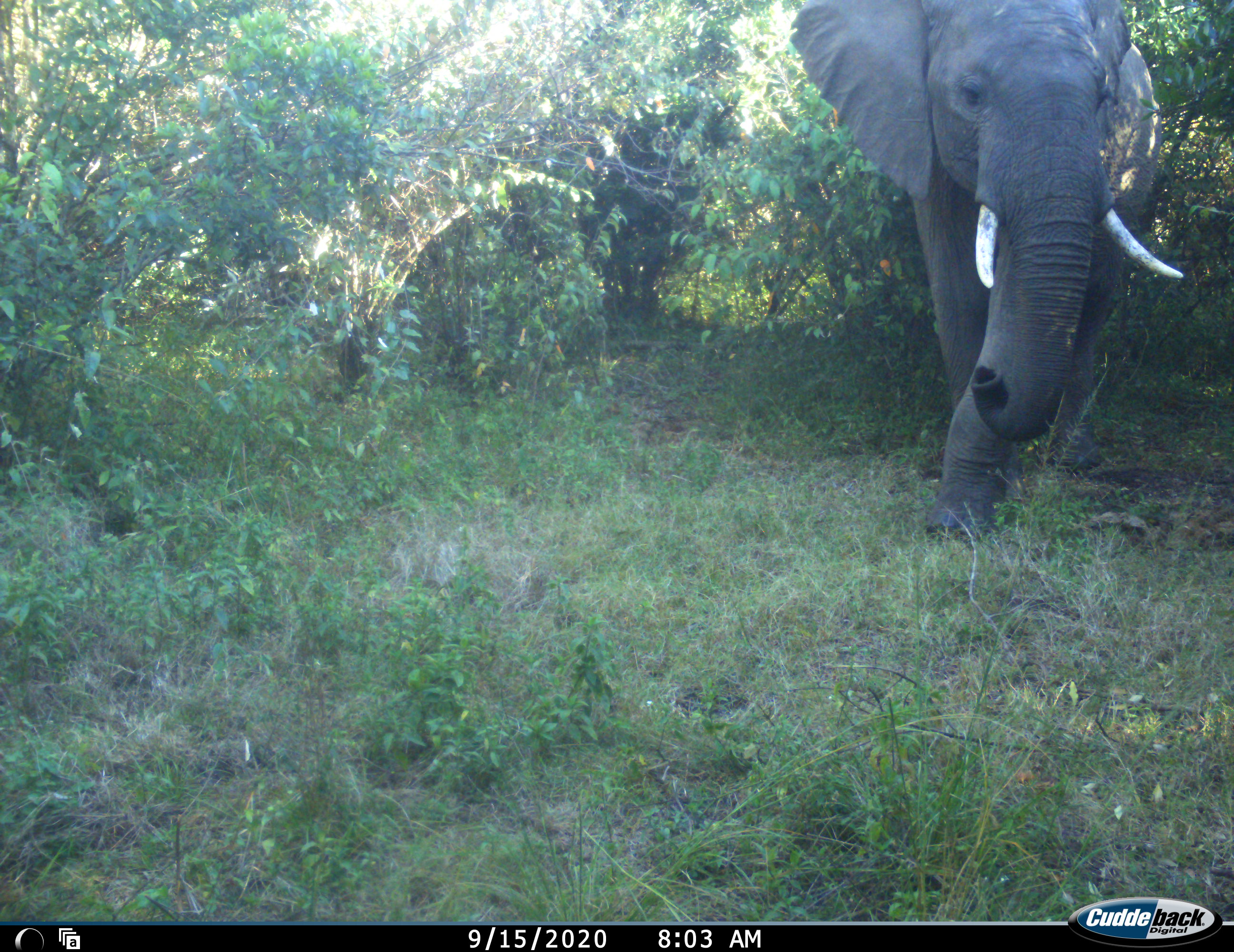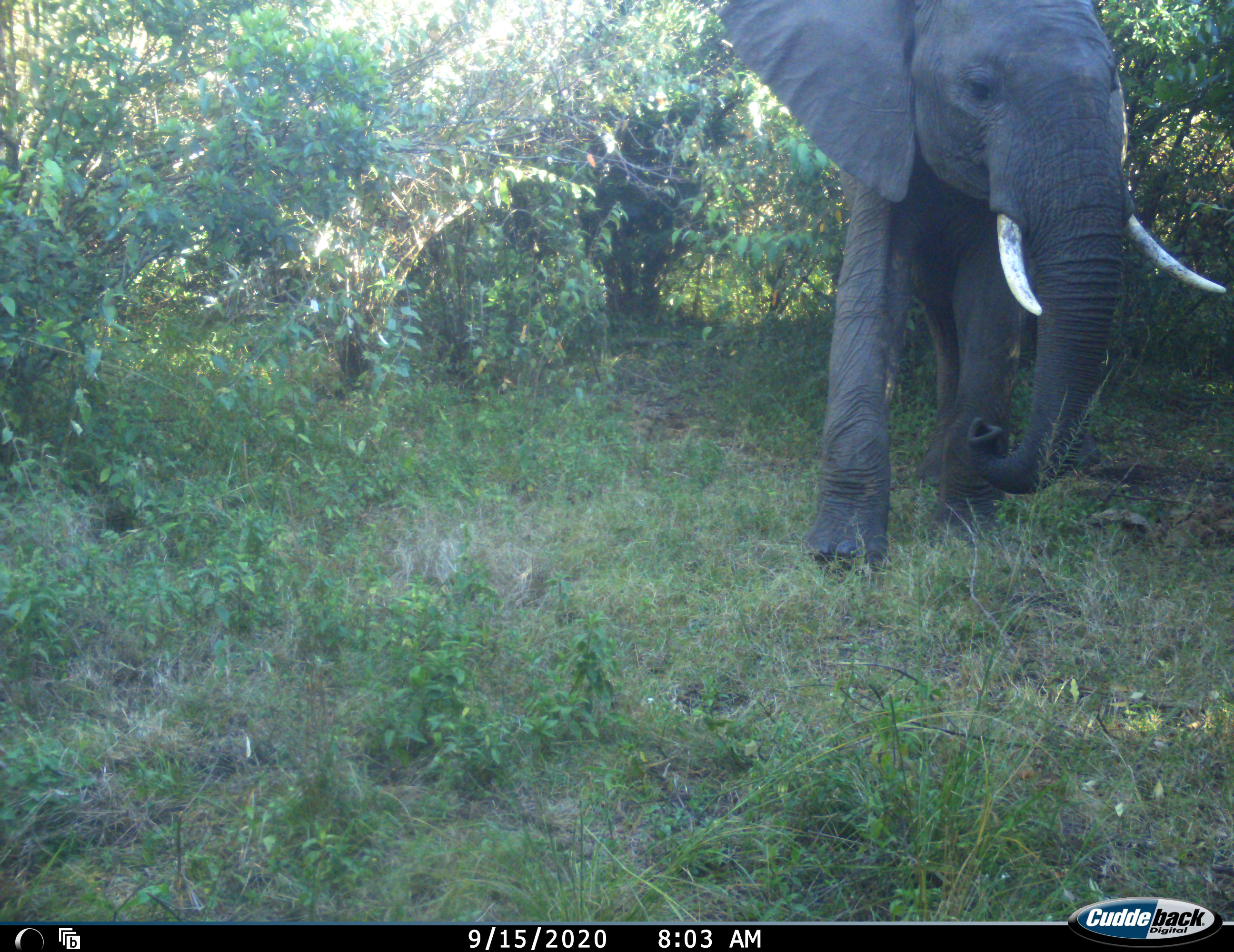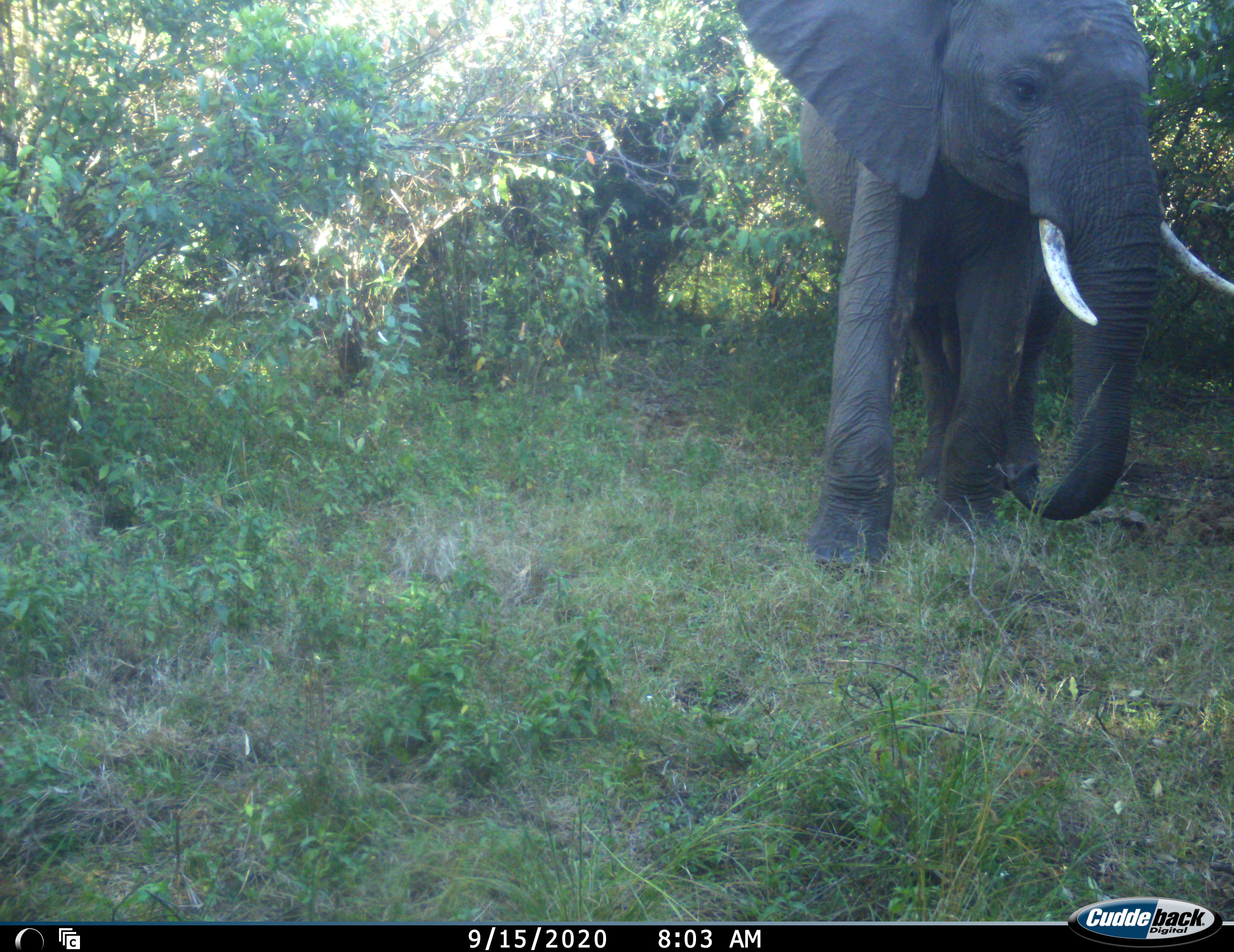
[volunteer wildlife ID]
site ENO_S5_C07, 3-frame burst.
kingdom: Animalia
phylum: Chordata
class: Mammalia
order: Proboscidea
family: Elephantidae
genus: Loxodonta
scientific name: Loxodonta africana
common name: african bush elephant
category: elephant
Elephant (african bush elephant) (Loxodonta africana), count 1. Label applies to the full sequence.